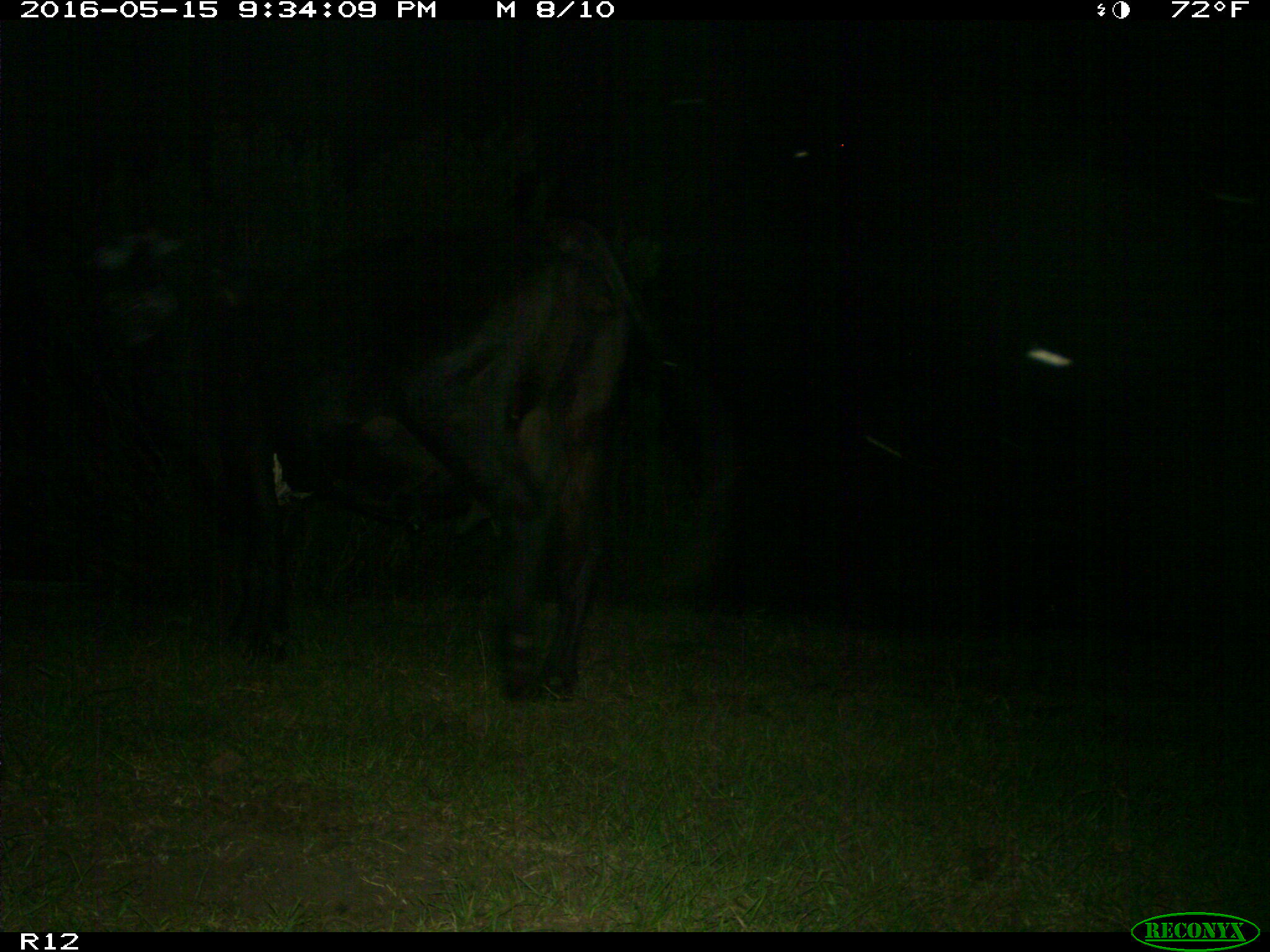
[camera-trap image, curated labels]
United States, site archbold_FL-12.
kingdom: Animalia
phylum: Chordata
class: Mammalia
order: Artiodactyla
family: Bovidae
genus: Bos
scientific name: Bos taurus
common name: domestic cow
Bos taurus (domestic cow).